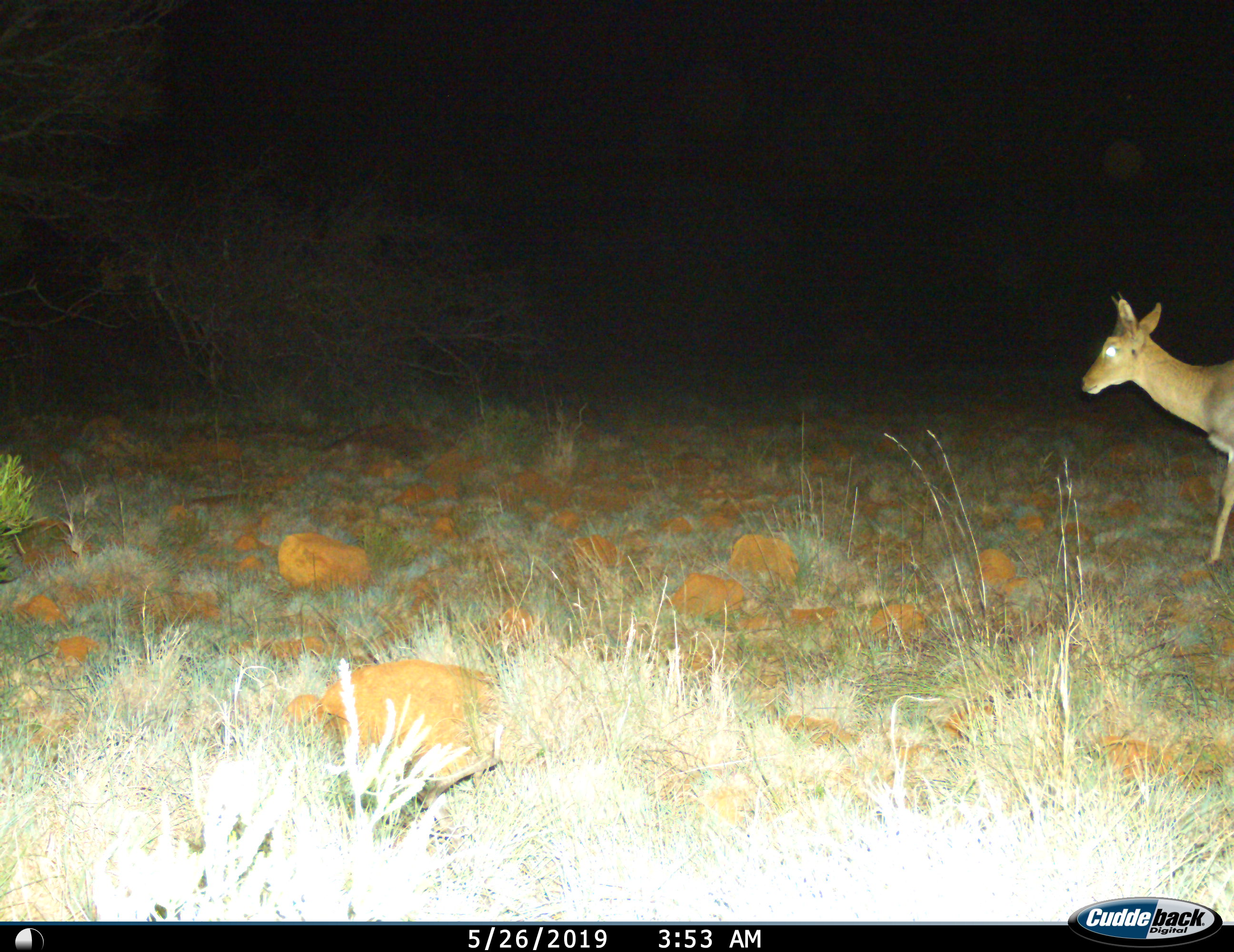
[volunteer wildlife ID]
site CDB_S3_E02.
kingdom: Animalia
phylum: Chordata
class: Mammalia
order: Artiodactyla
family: Bovidae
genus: Redunca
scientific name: Redunca fulvorufula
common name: mountain reedbuck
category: reedbuckmountain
Reedbuckmountain (mountain reedbuck) (Redunca fulvorufula), count 1. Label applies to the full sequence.